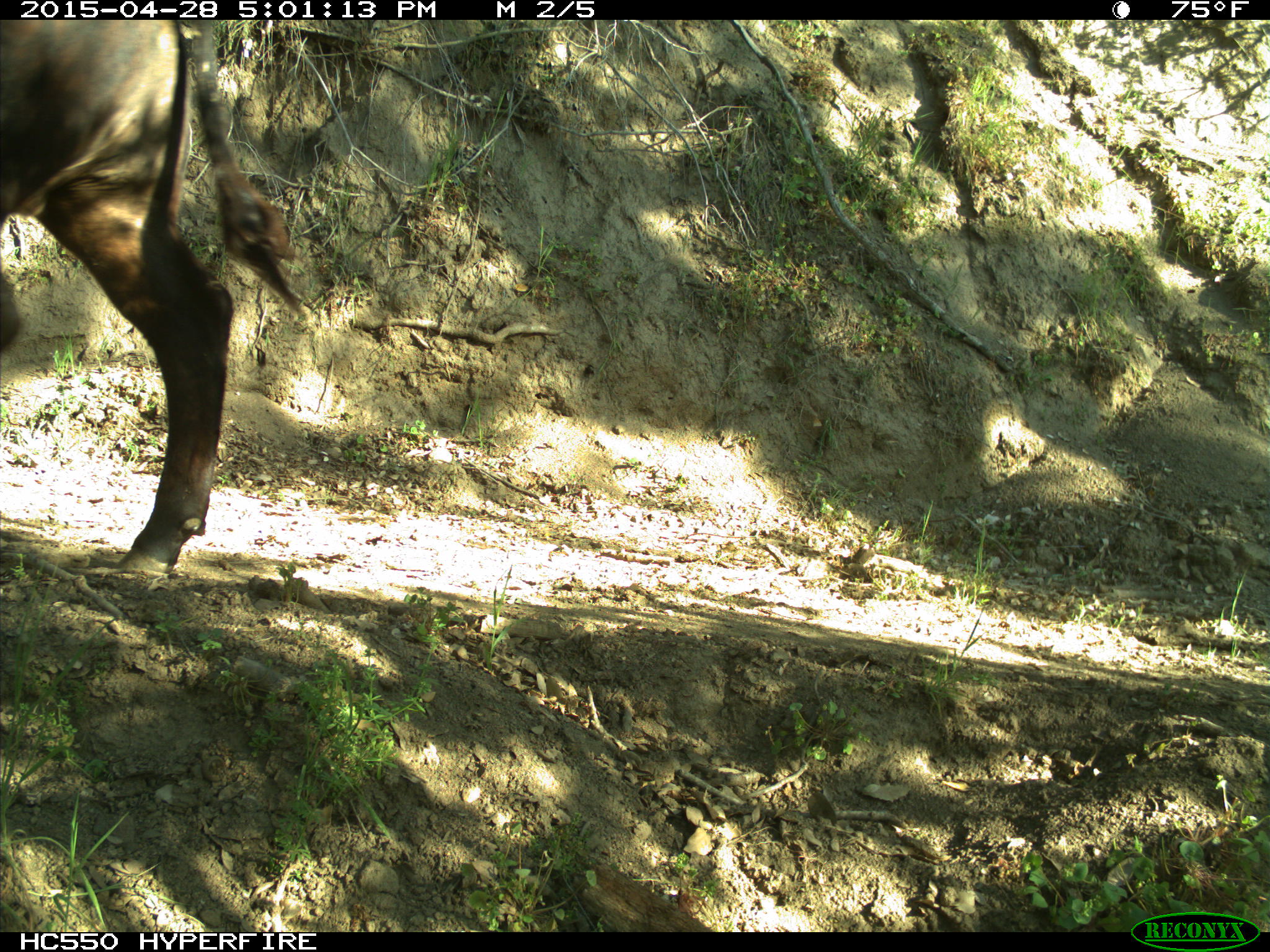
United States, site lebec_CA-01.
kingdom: Animalia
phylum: Chordata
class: Mammalia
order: Artiodactyla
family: Bovidae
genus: Bos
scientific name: Bos taurus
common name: domestic cow